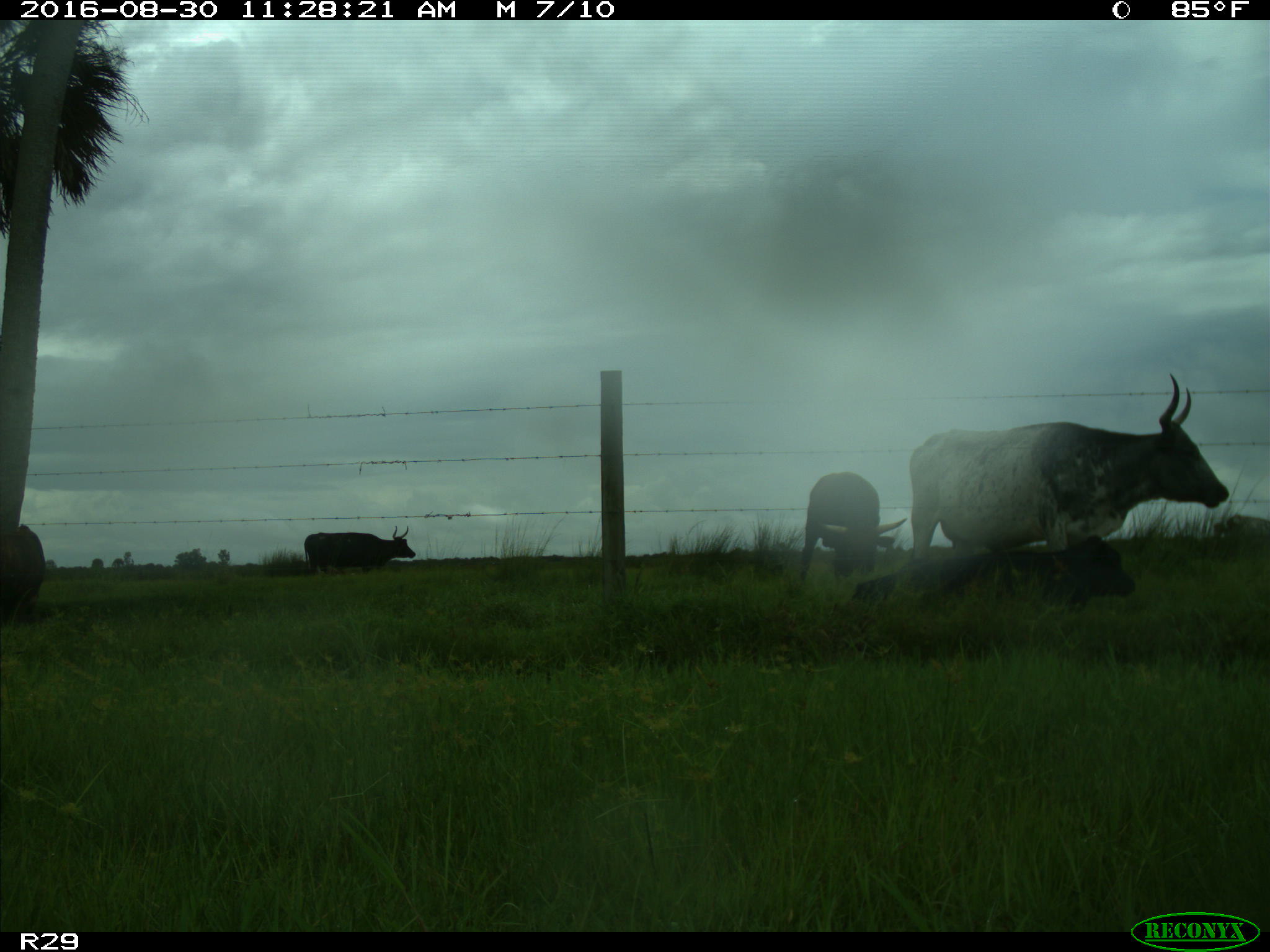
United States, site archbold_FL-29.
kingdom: Animalia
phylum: Chordata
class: Mammalia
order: Artiodactyla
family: Bovidae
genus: Bos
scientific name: Bos taurus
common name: domestic cow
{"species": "Bos taurus (domestic cow)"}